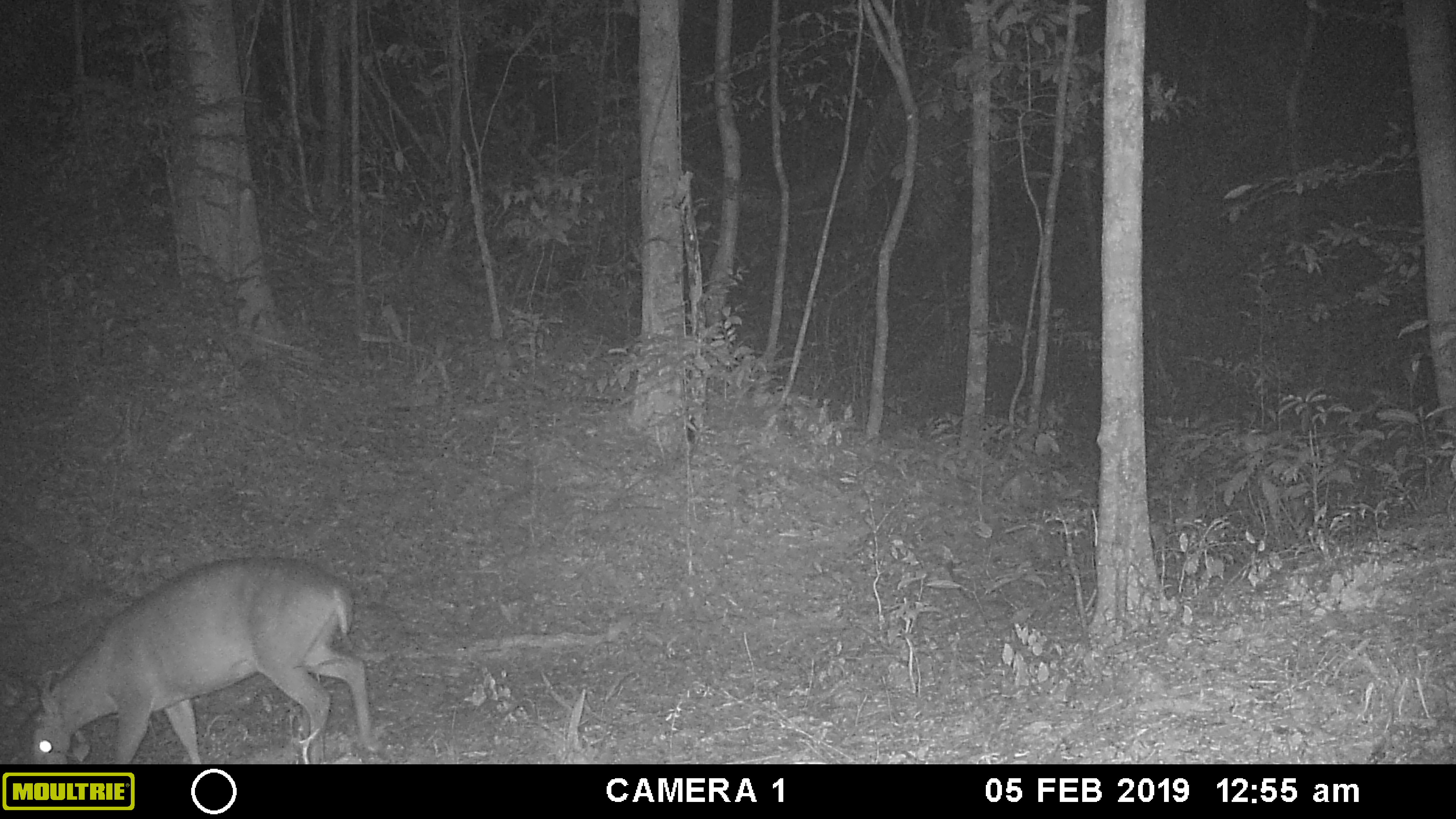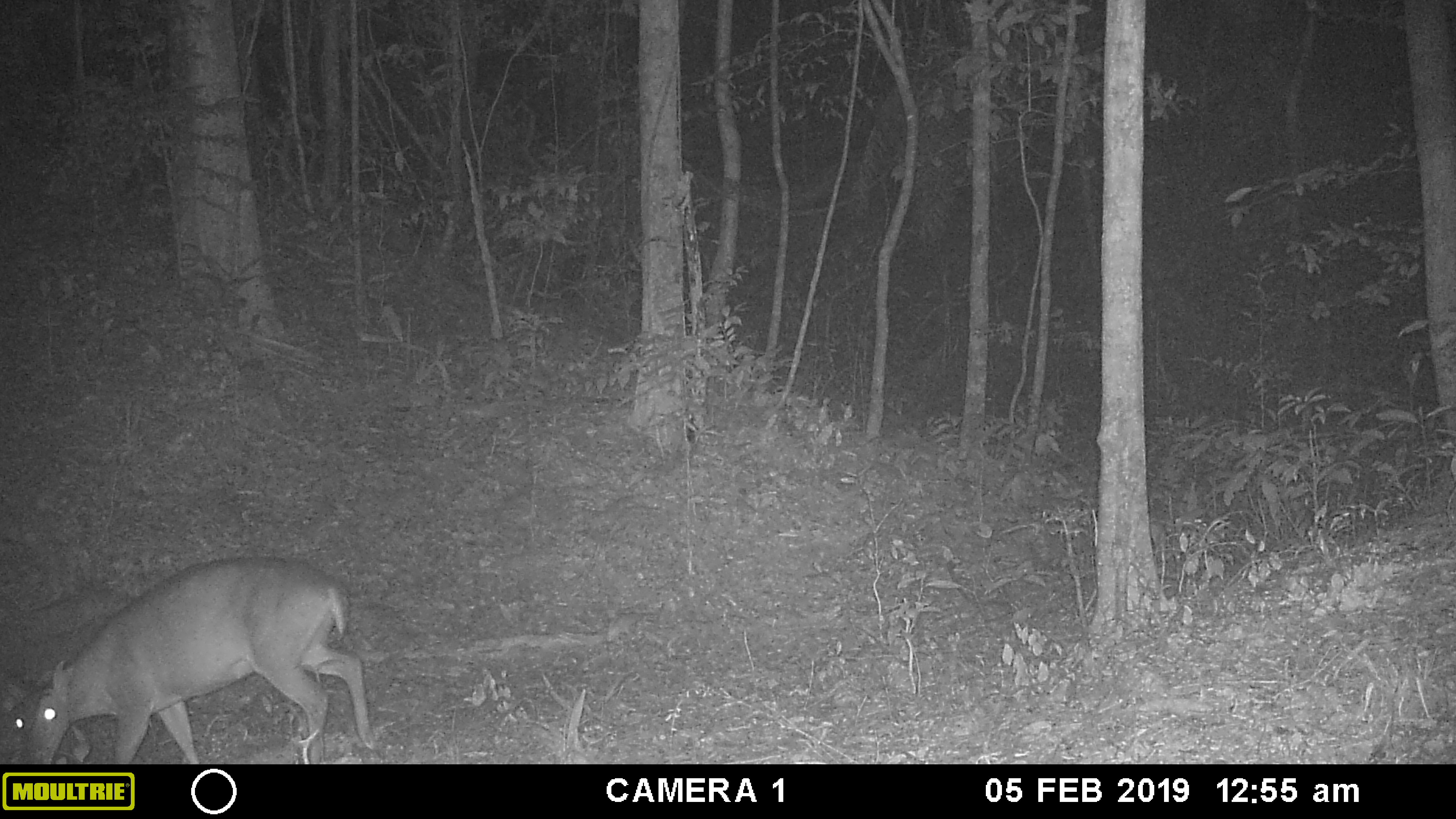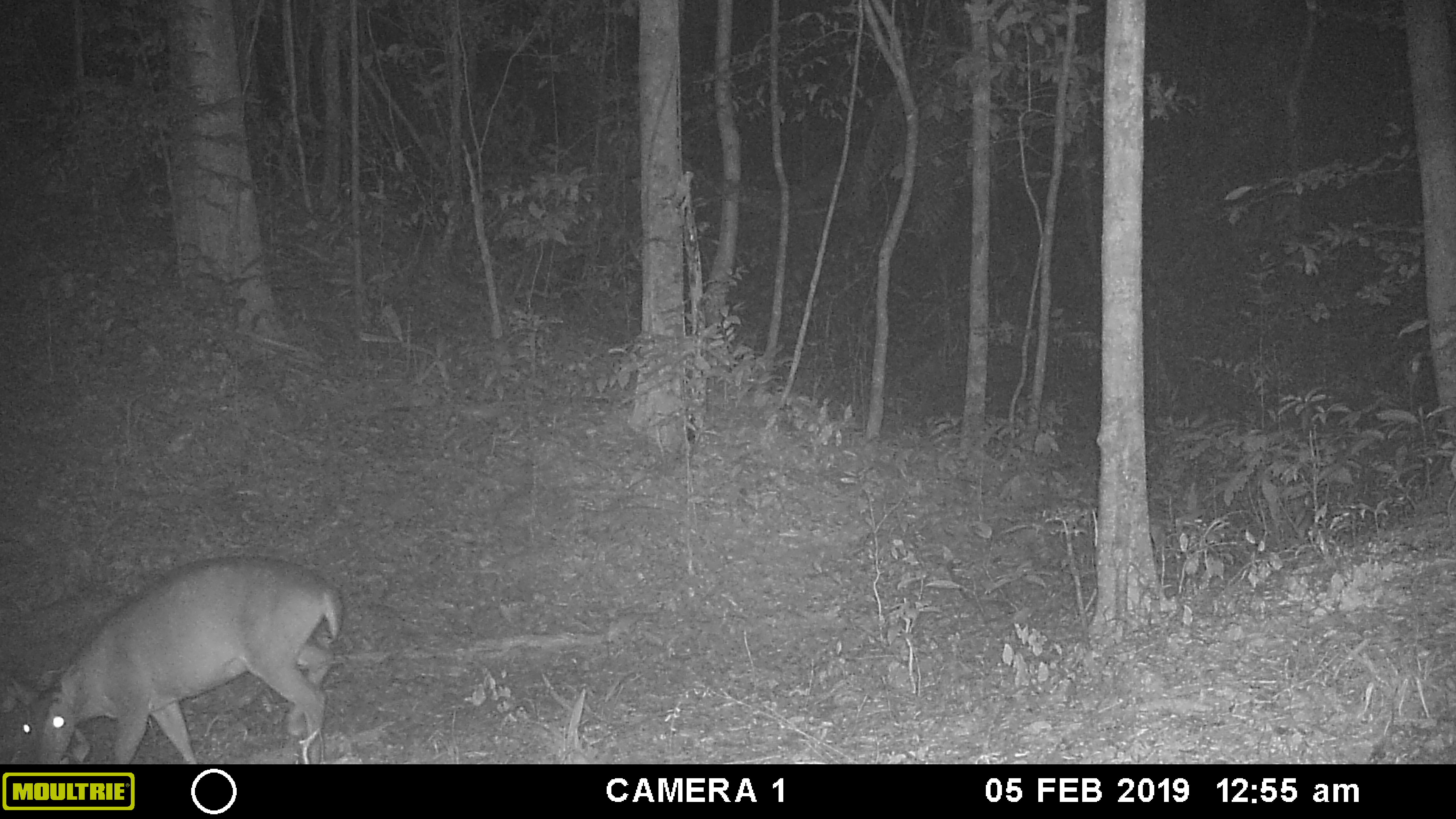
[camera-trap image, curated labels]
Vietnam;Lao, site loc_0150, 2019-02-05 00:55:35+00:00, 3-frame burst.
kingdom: Animalia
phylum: Chordata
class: Mammalia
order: Artiodactyla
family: Cervidae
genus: Muntiacus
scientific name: Muntiacus vuquangensis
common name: large-antlered muntjac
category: large antlered muntjac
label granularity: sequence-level